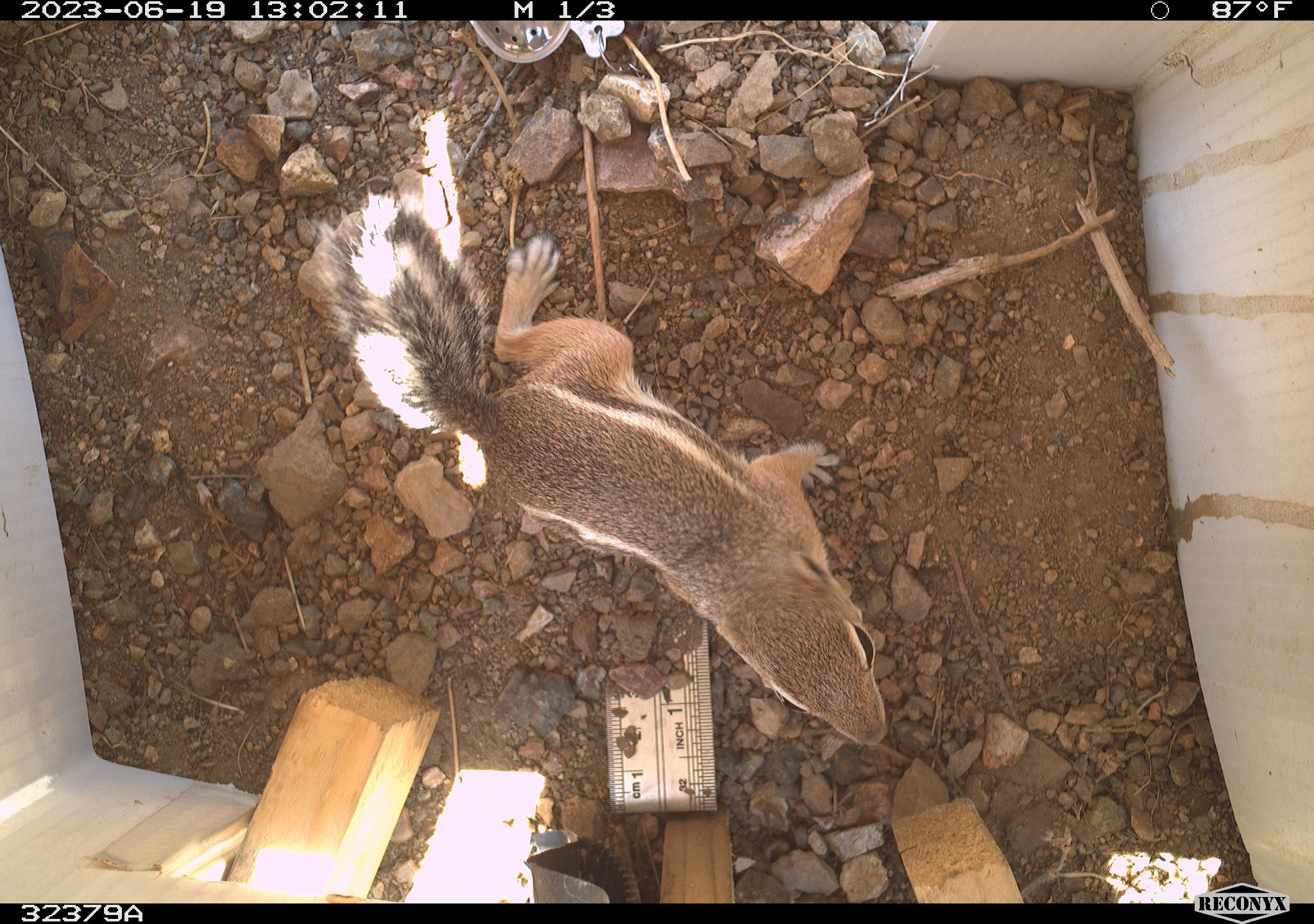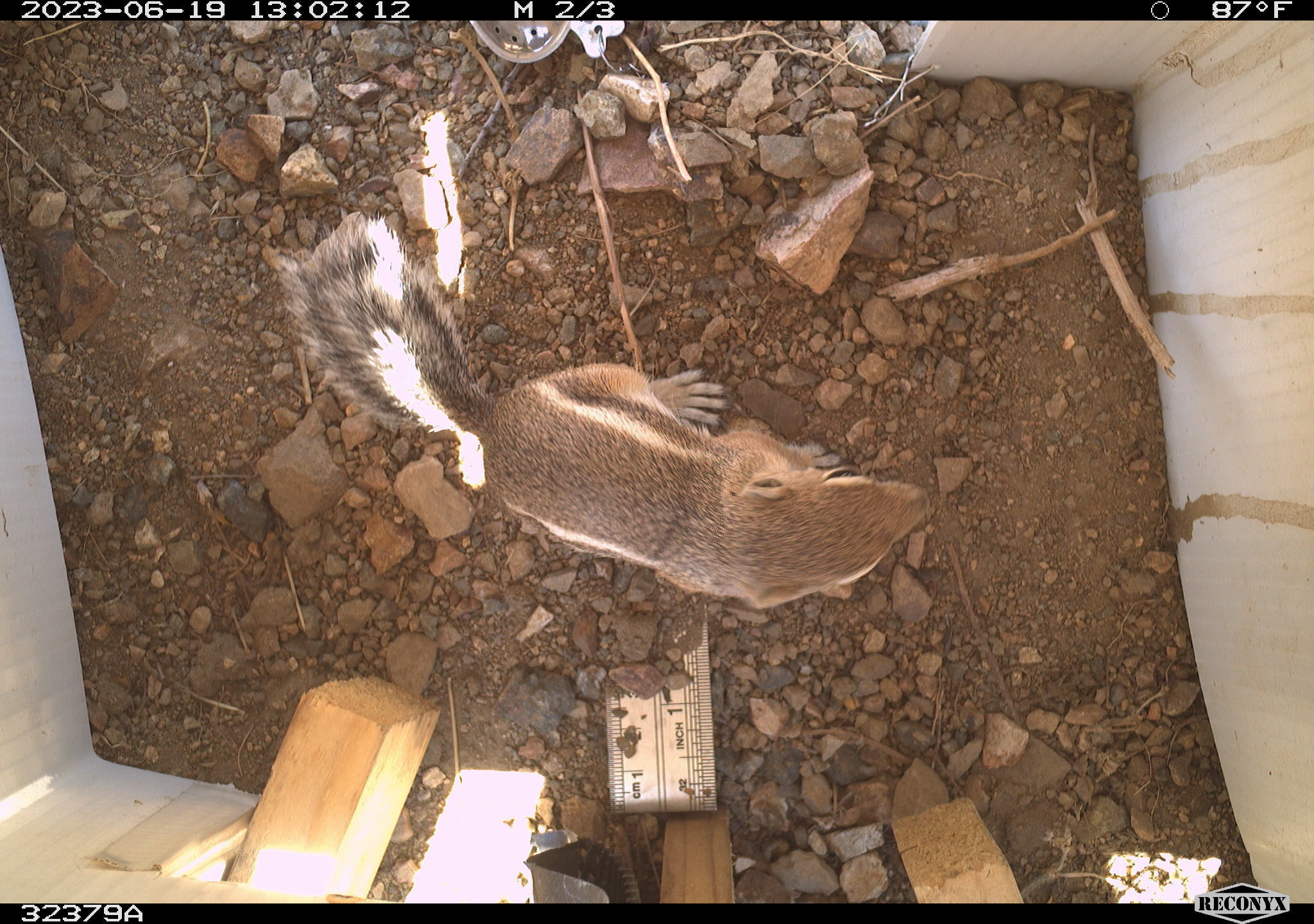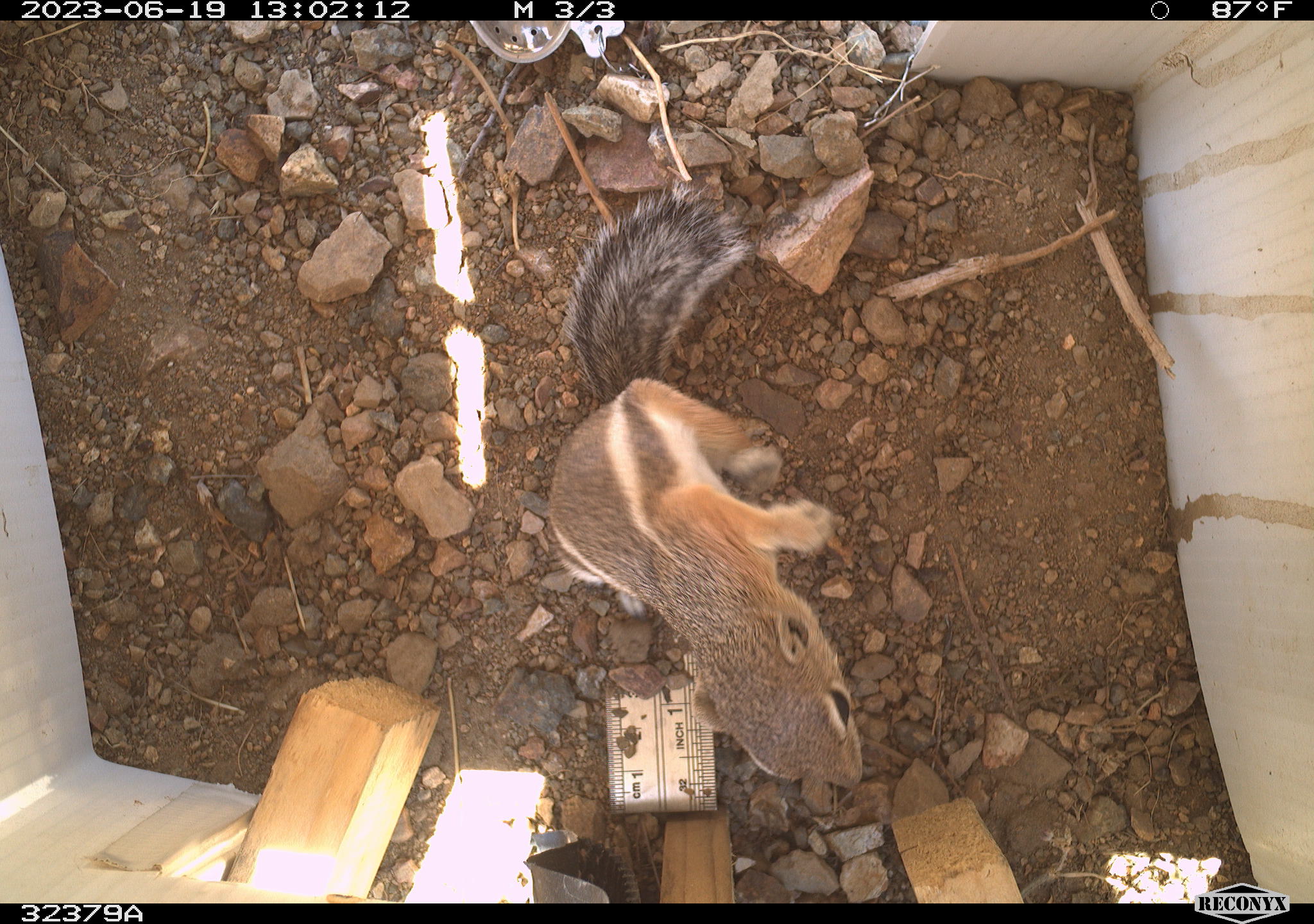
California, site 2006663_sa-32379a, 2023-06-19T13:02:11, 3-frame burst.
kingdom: Animalia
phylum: Chordata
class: Mammalia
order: Rodentia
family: Sciuridae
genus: Ammospermophilus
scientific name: Ammospermophilus leucurus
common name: white-tailed antelope squirrel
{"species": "white-tailed antelope squirrel (Ammospermophilus leucurus)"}